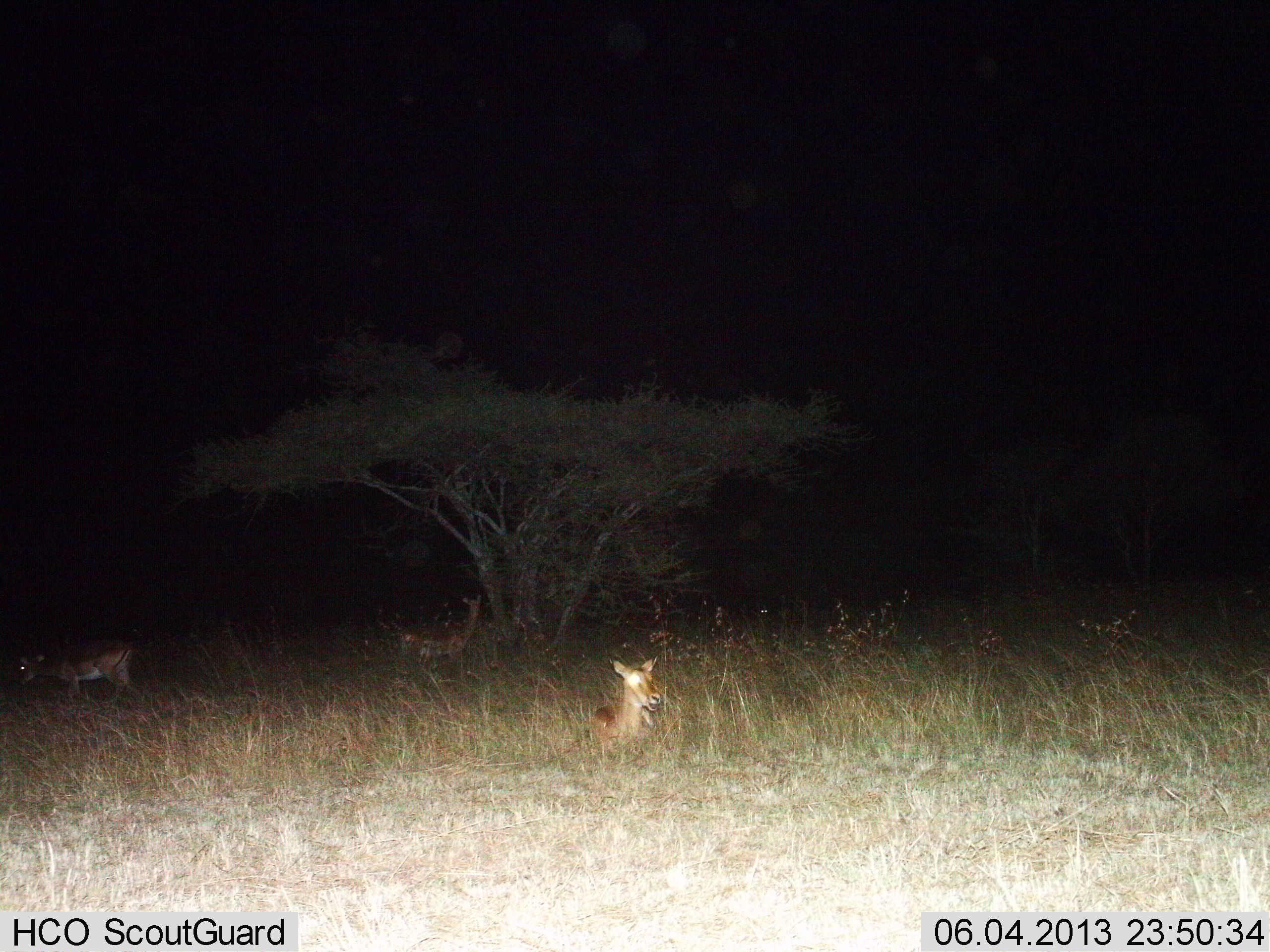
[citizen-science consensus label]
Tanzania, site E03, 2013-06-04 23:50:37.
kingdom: Animalia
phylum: Chordata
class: Mammalia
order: Artiodactyla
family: Bovidae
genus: Aepyceros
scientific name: Aepyceros melampus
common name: impala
Impala (Aepyceros melampus), count 3. Behavior (volunteer vote fractions): standing 73%, resting 100%, moving 0%, interacting 0%. Young present (vote fraction): 0%. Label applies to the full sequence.